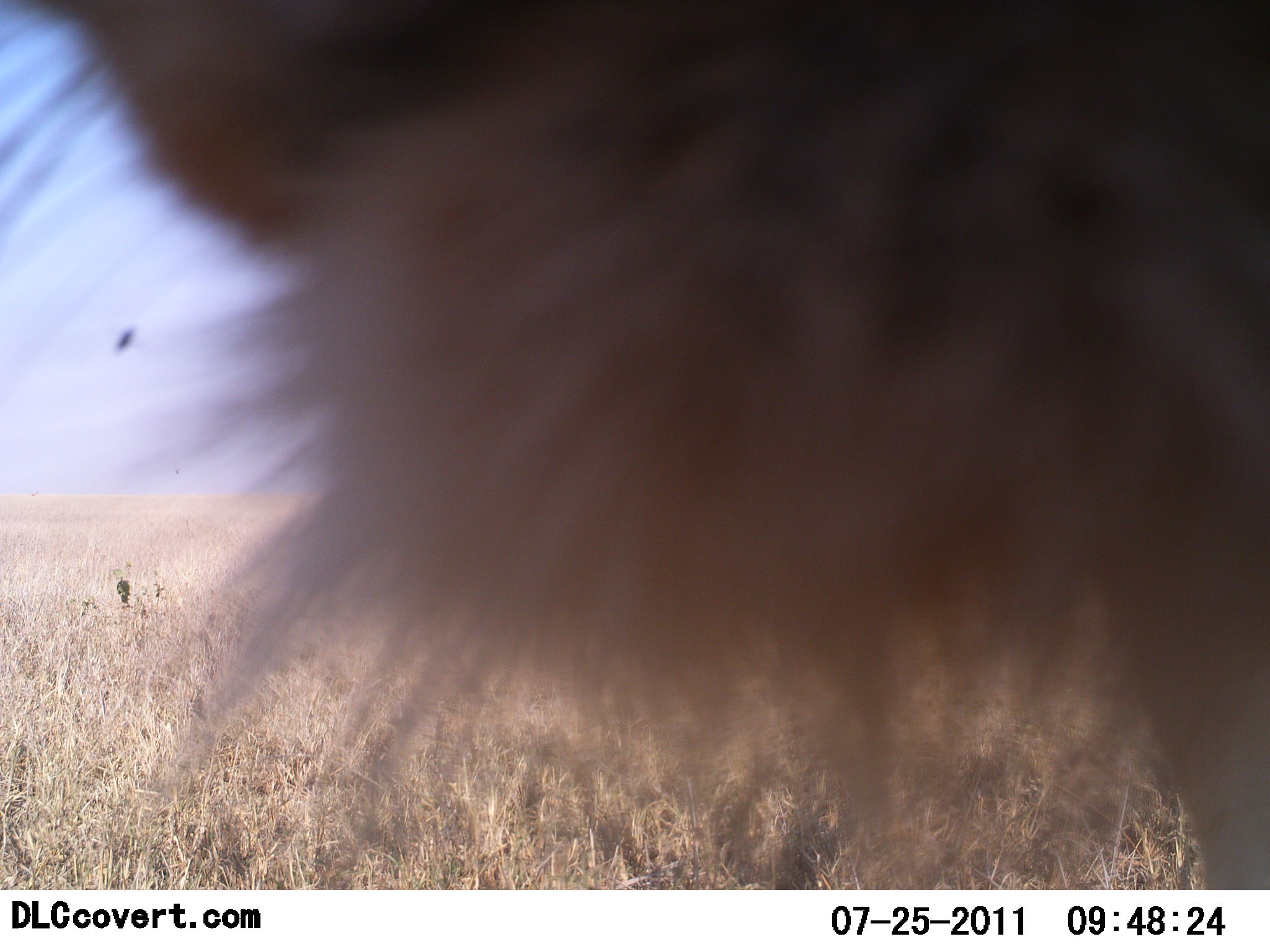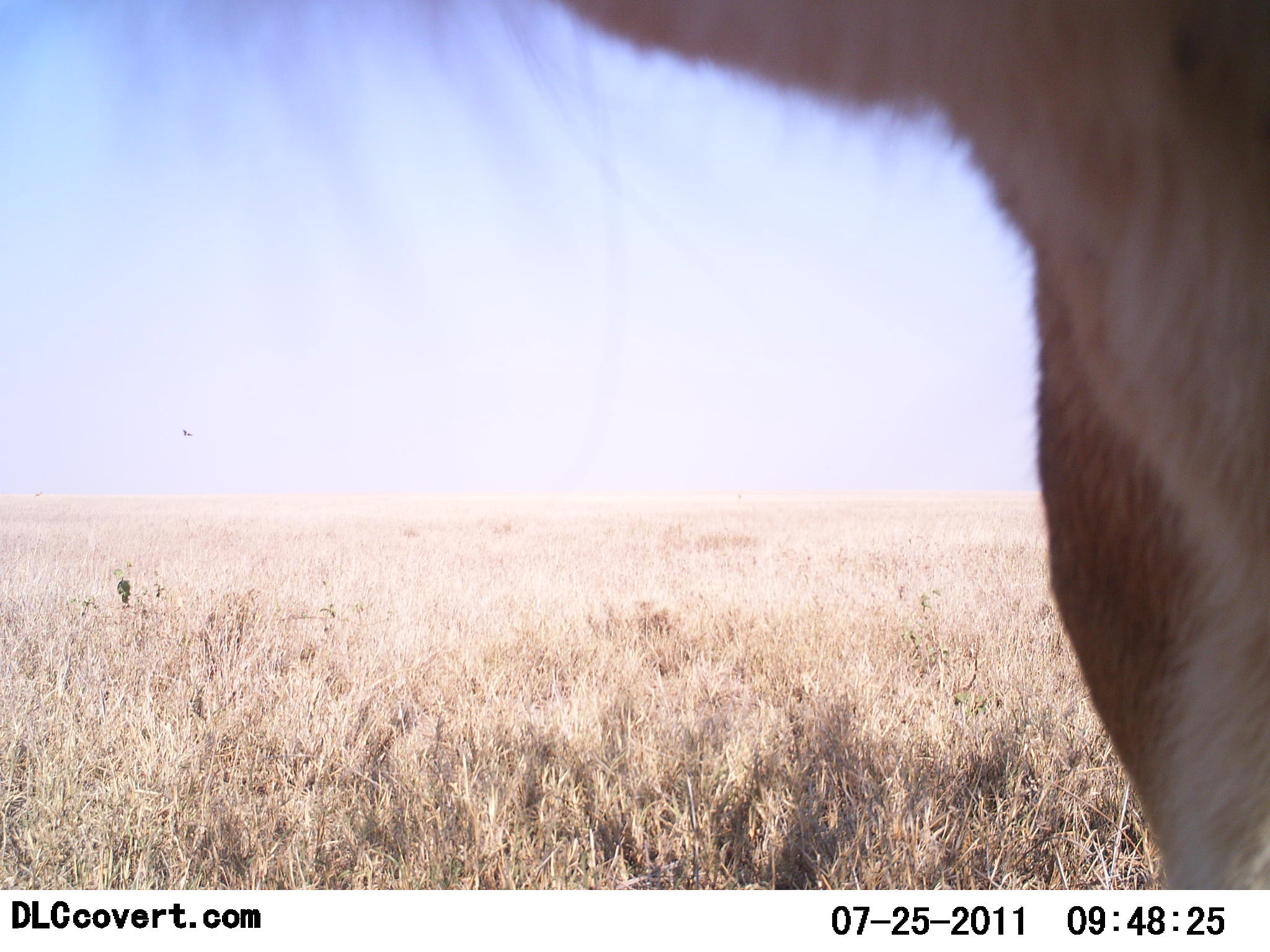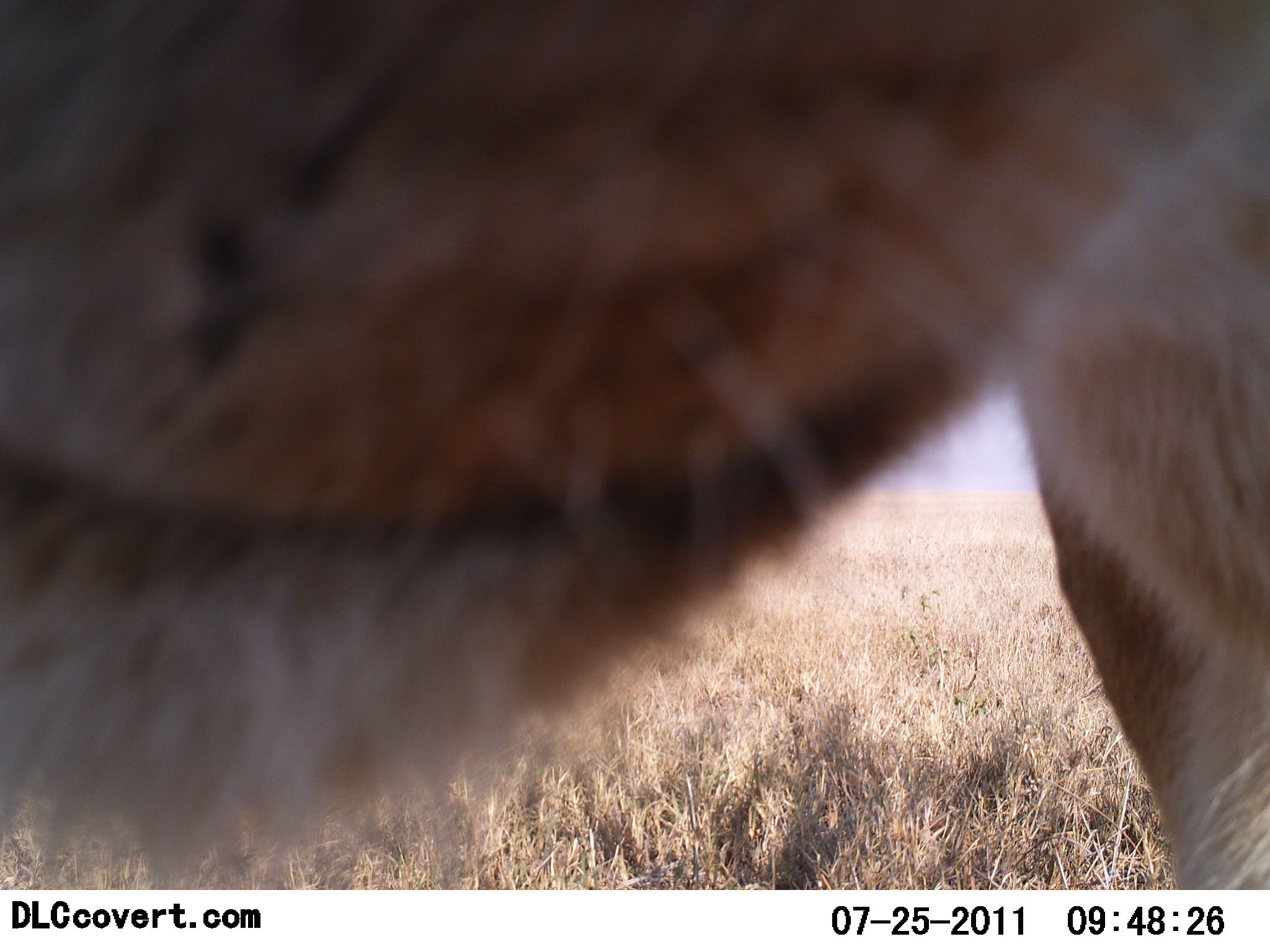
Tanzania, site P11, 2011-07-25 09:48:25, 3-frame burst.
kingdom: Animalia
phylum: Chordata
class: Mammalia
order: Carnivora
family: Felidae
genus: Panthera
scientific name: Panthera leo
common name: lion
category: lionfemale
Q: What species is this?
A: Lionfemale (lion) (Panthera leo).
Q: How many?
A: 1.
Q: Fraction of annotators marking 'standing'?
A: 70%.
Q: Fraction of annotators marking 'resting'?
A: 0%.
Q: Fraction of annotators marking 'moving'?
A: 10%.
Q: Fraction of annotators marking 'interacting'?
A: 40%.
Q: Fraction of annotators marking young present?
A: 0%.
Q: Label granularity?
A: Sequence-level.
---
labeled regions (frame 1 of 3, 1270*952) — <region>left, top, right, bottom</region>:
animal: <region>5, 3, 1270, 889</region>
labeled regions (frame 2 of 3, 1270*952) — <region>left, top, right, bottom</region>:
animal: <region>560, 0, 1269, 890</region>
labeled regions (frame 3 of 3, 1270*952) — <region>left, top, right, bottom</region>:
animal: <region>0, 2, 1267, 889</region>